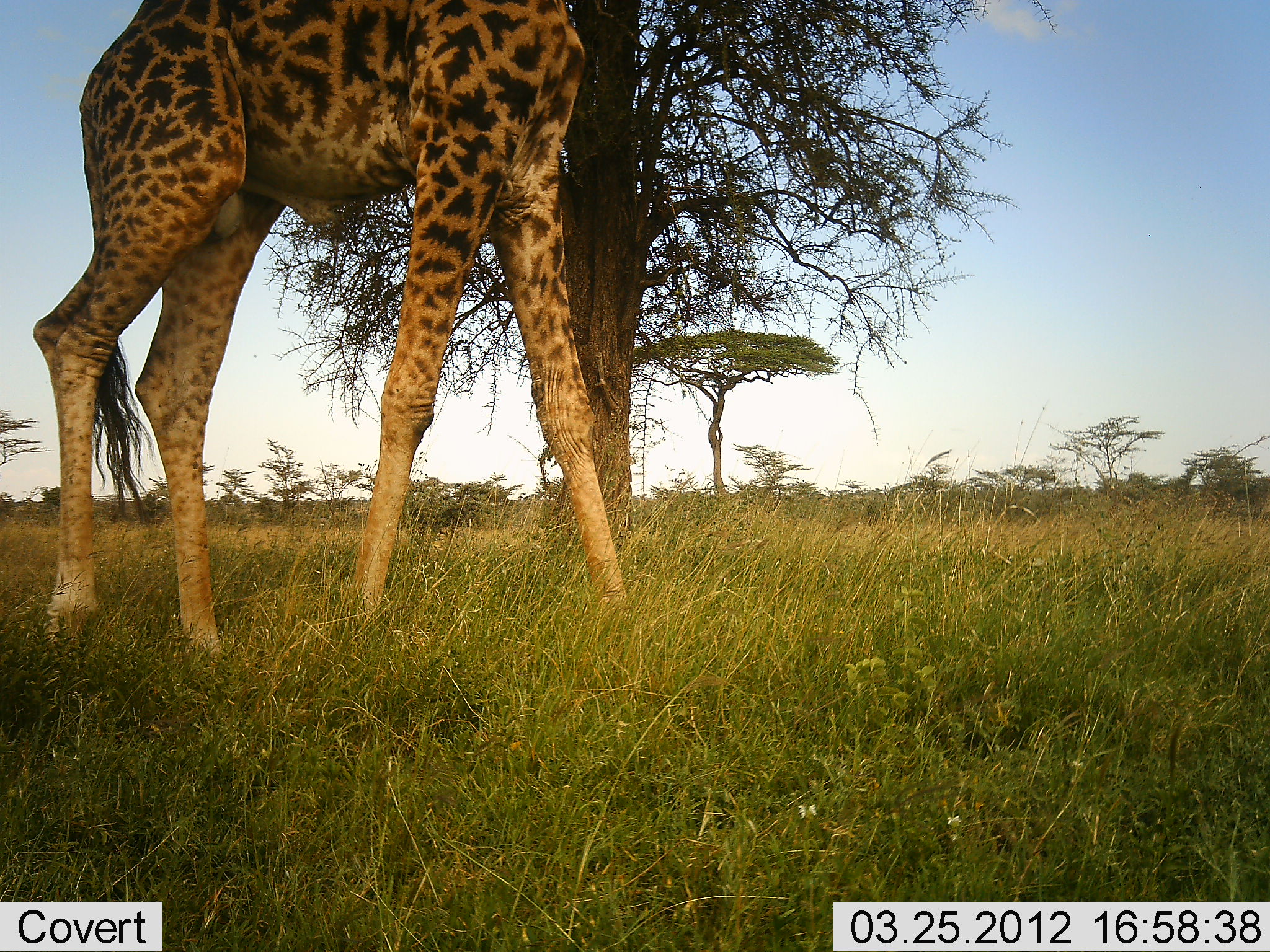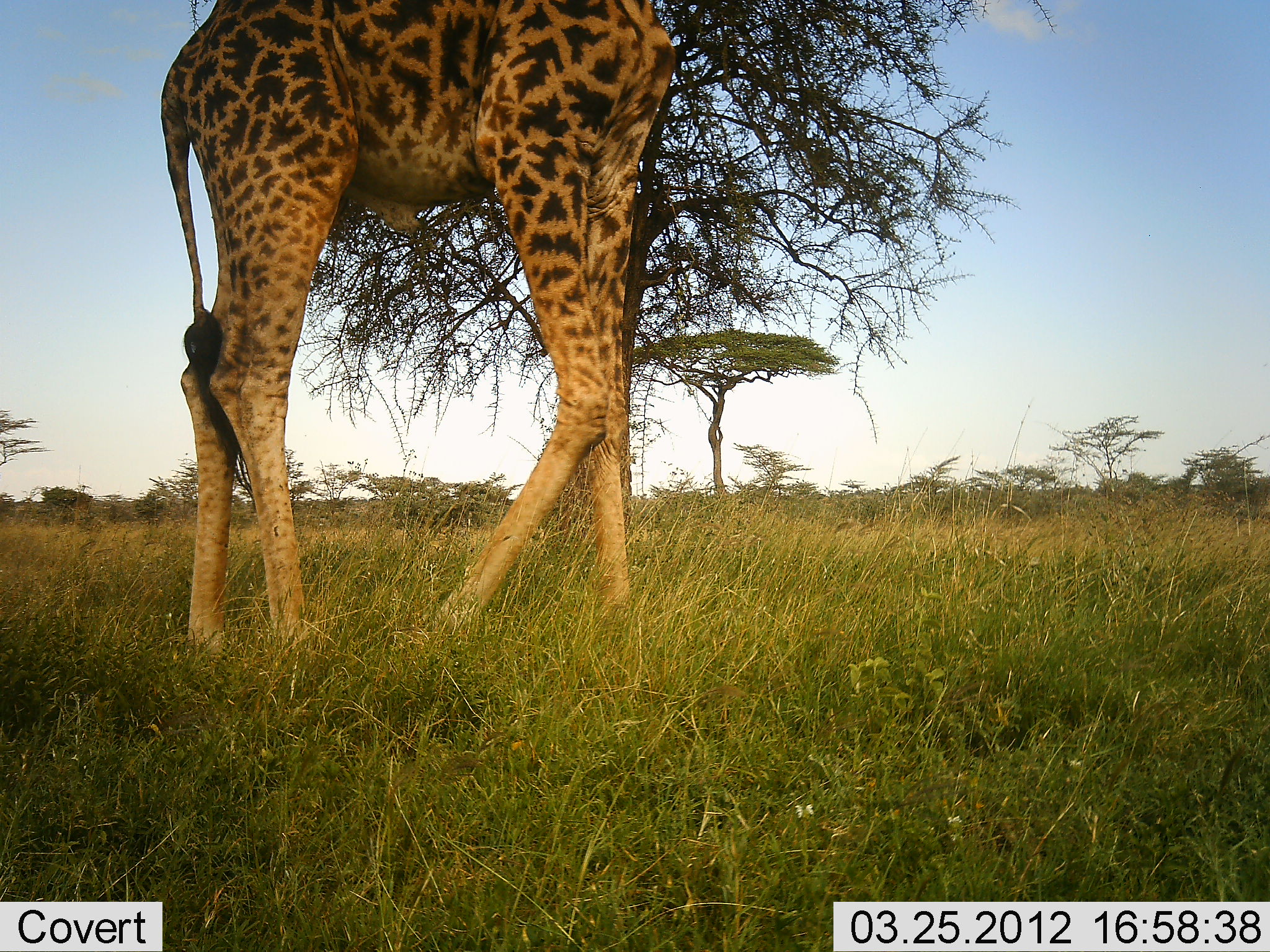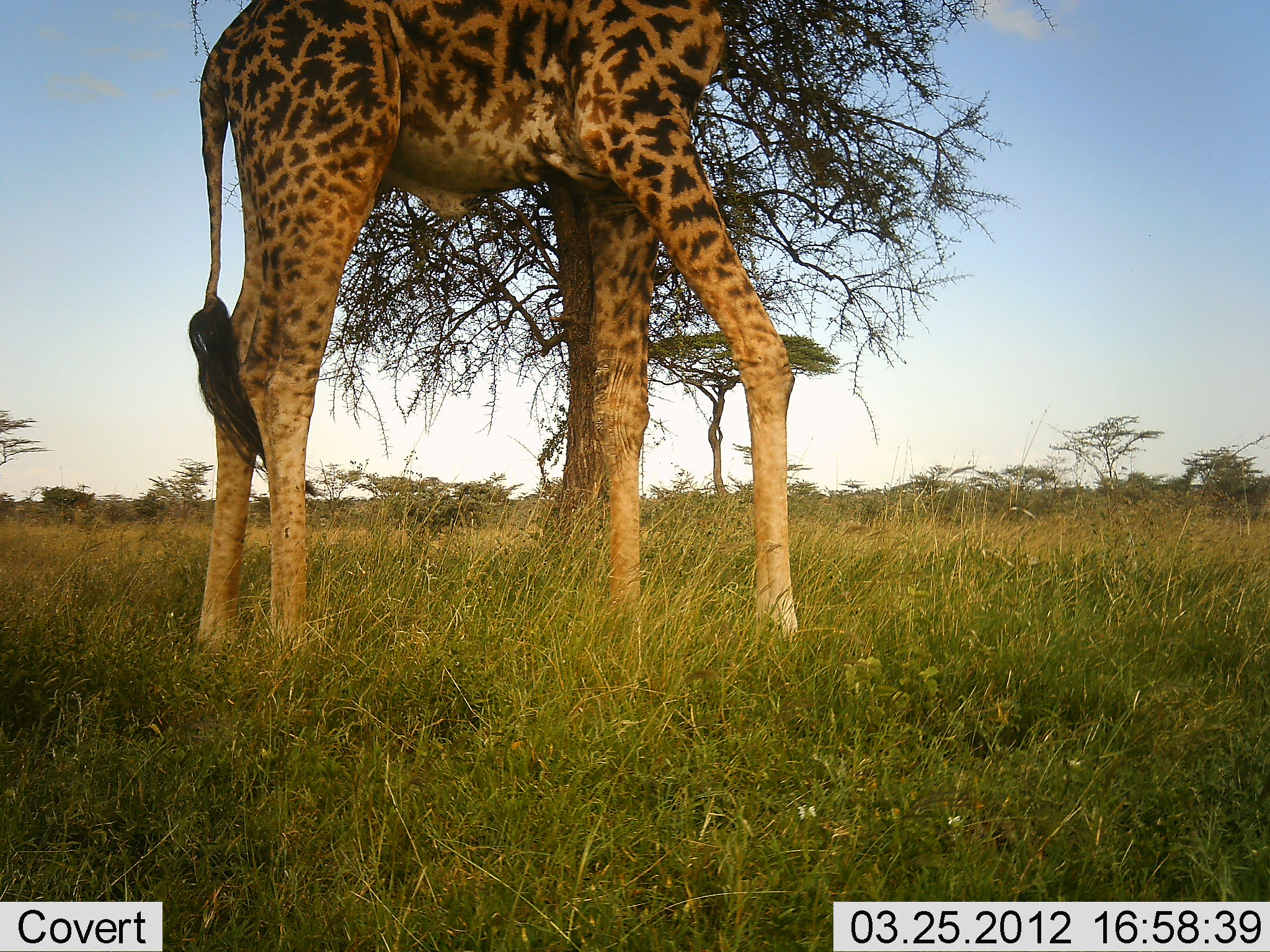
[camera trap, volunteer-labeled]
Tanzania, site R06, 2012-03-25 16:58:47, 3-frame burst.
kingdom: Animalia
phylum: Chordata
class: Mammalia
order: Artiodactyla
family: Giraffidae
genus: Giraffa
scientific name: Giraffa camelopardalis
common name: giraffe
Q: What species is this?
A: Giraffe (Giraffa camelopardalis).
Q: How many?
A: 1.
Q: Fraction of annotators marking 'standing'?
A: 5%.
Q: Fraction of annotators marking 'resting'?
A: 0%.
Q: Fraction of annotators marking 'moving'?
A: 90%.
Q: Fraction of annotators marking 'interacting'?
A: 0%.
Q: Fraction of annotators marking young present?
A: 0%.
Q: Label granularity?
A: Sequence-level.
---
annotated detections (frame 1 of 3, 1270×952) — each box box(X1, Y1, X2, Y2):
animal: box(30, 0, 640, 664)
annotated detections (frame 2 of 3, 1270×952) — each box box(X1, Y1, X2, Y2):
animal: box(161, 0, 677, 654)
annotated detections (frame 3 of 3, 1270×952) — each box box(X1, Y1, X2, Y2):
animal: box(187, 0, 796, 683)